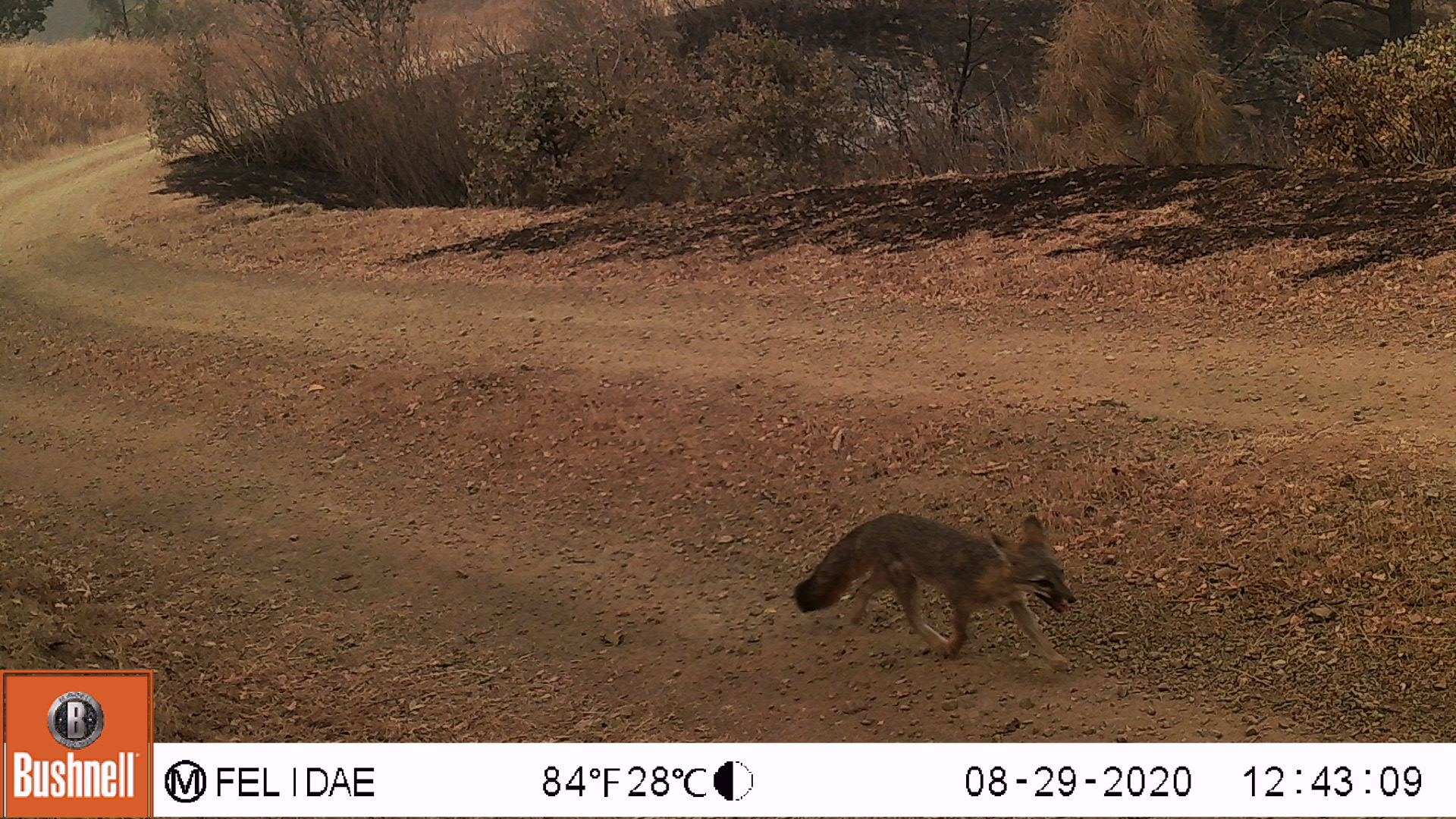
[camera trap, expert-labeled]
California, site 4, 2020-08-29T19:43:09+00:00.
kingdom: Animalia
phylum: Chordata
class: Mammalia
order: Carnivora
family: Canidae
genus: Urocyon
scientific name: Urocyon cinereoargenteus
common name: gray fox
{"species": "gray fox (Urocyon cinereoargenteus)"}